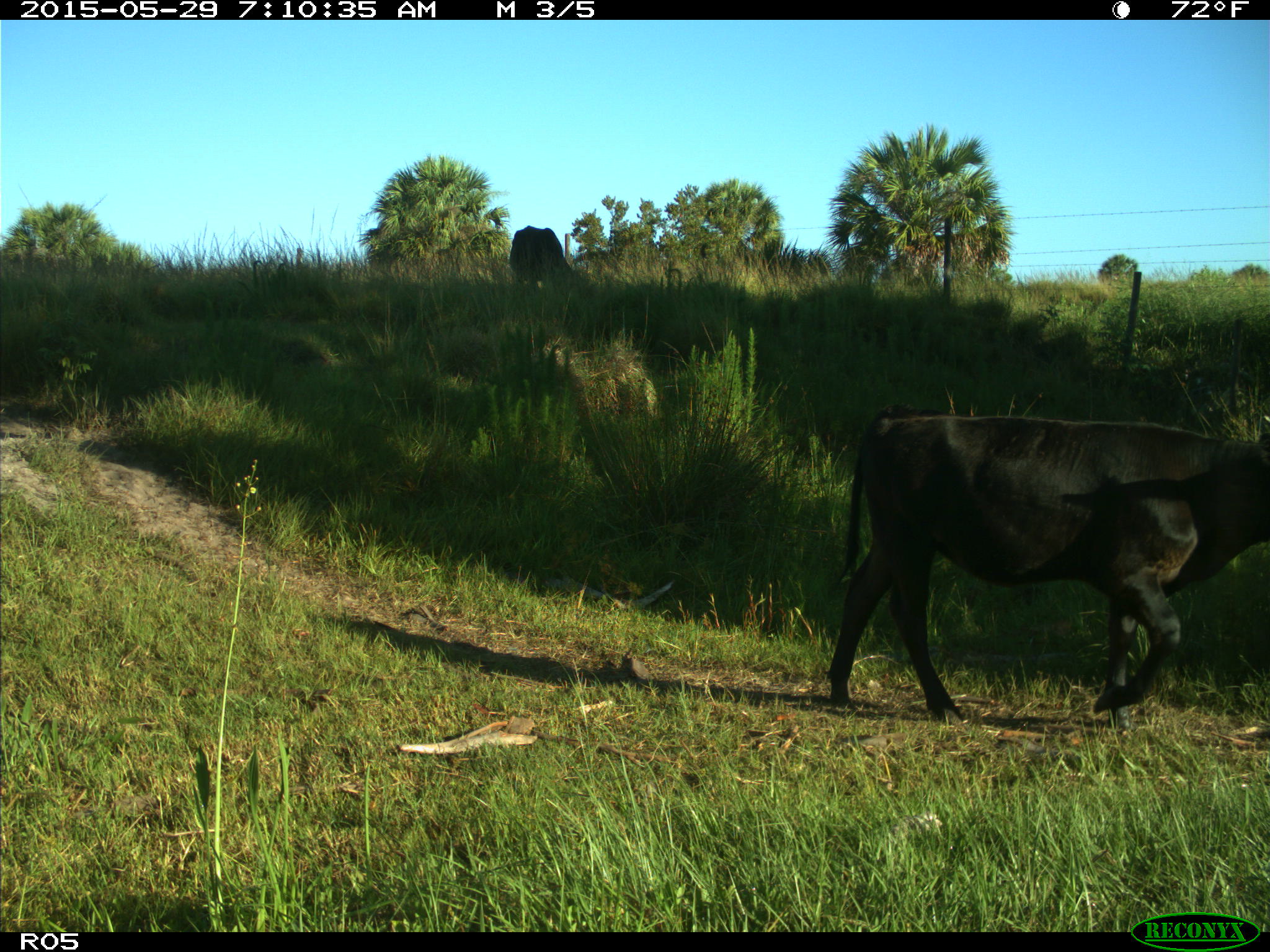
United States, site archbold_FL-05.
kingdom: Animalia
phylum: Chordata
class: Mammalia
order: Artiodactyla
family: Bovidae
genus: Bos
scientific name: Bos taurus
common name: domestic cow